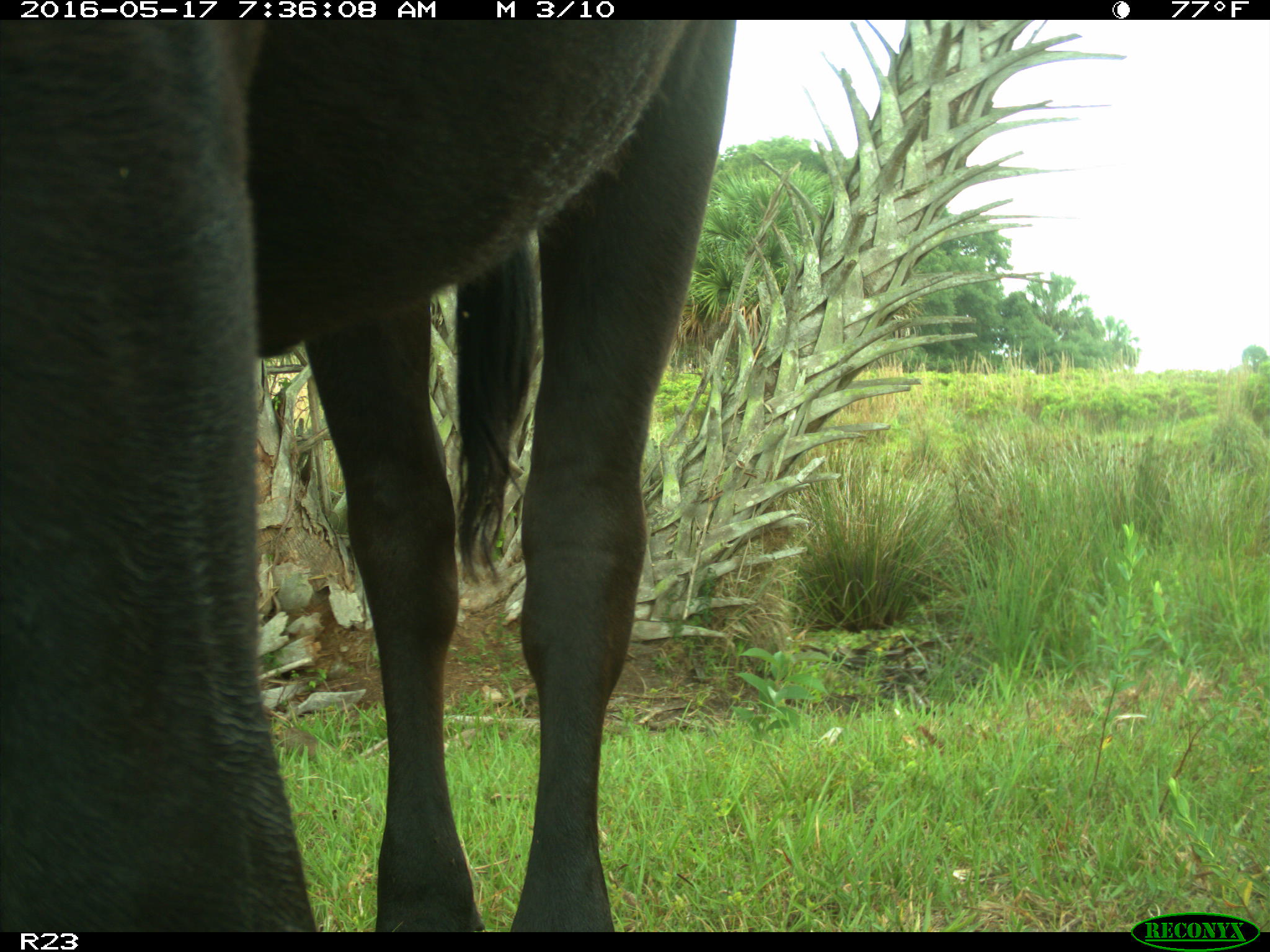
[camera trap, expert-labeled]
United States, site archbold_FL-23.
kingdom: Animalia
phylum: Chordata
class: Mammalia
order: Artiodactyla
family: Bovidae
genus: Bos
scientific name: Bos taurus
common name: domestic cow